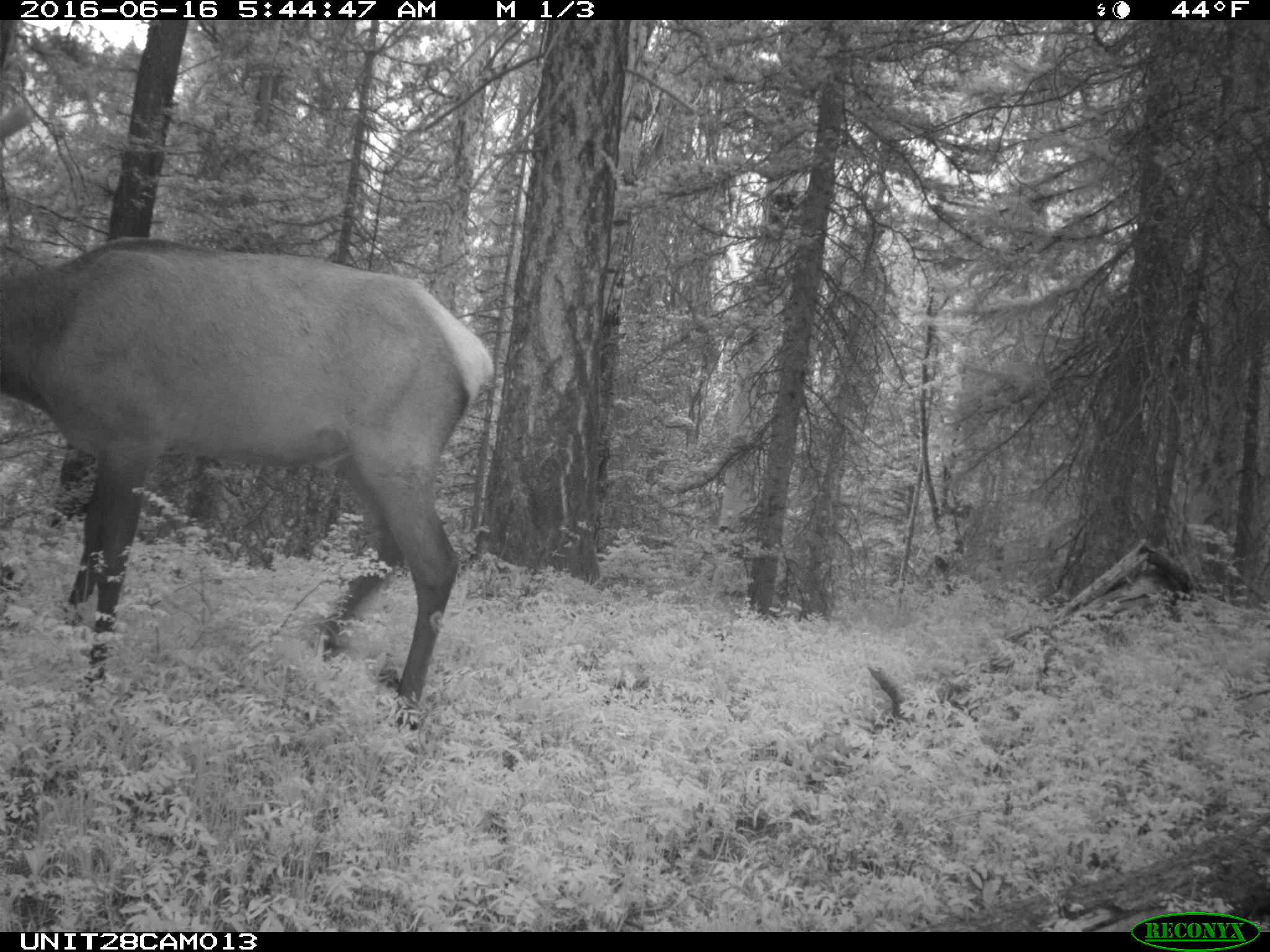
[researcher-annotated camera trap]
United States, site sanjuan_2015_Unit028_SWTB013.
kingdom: Animalia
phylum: Chordata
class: Mammalia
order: Artiodactyla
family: Cervidae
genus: Cervus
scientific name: Cervus elaphus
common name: red deer